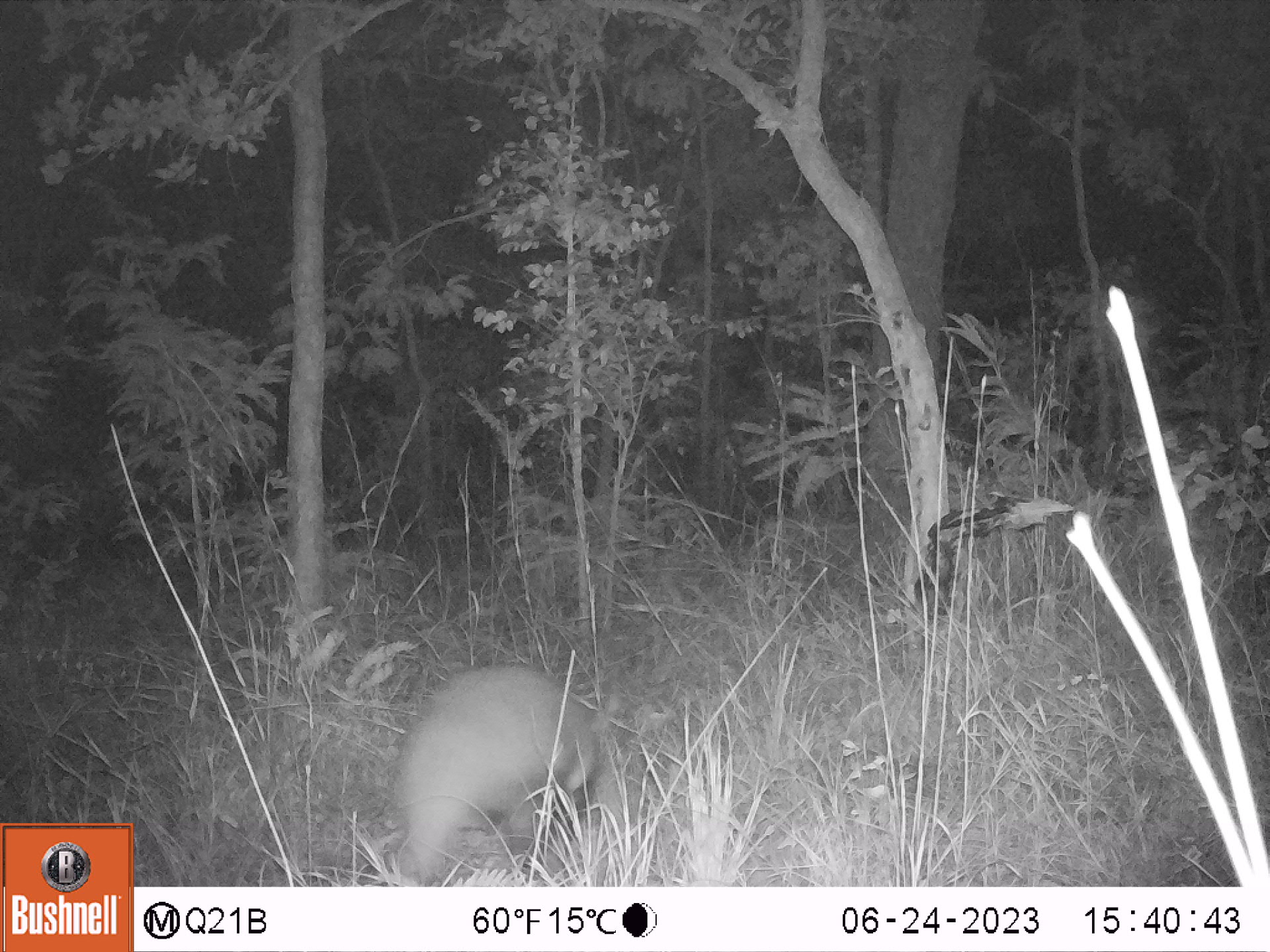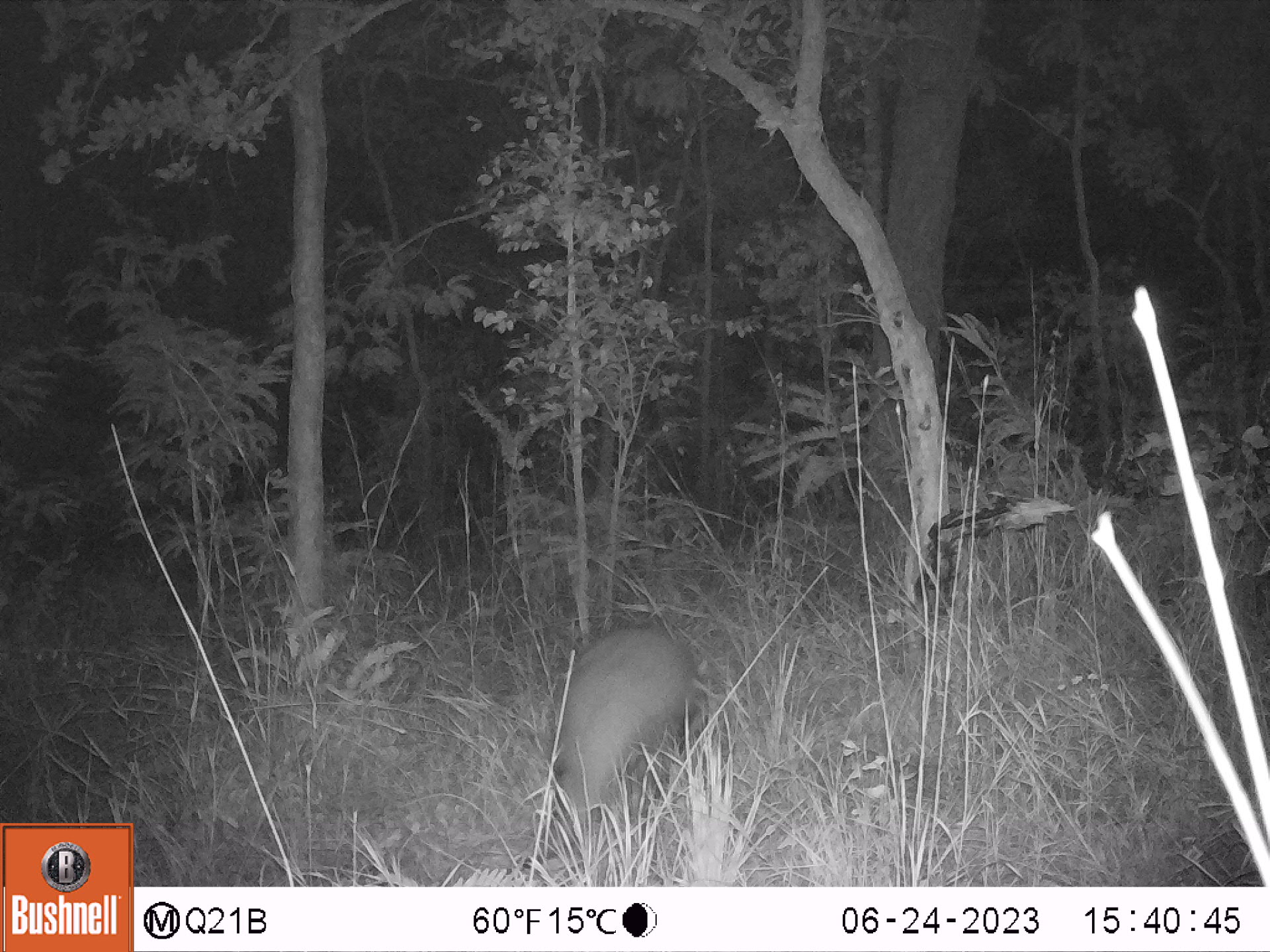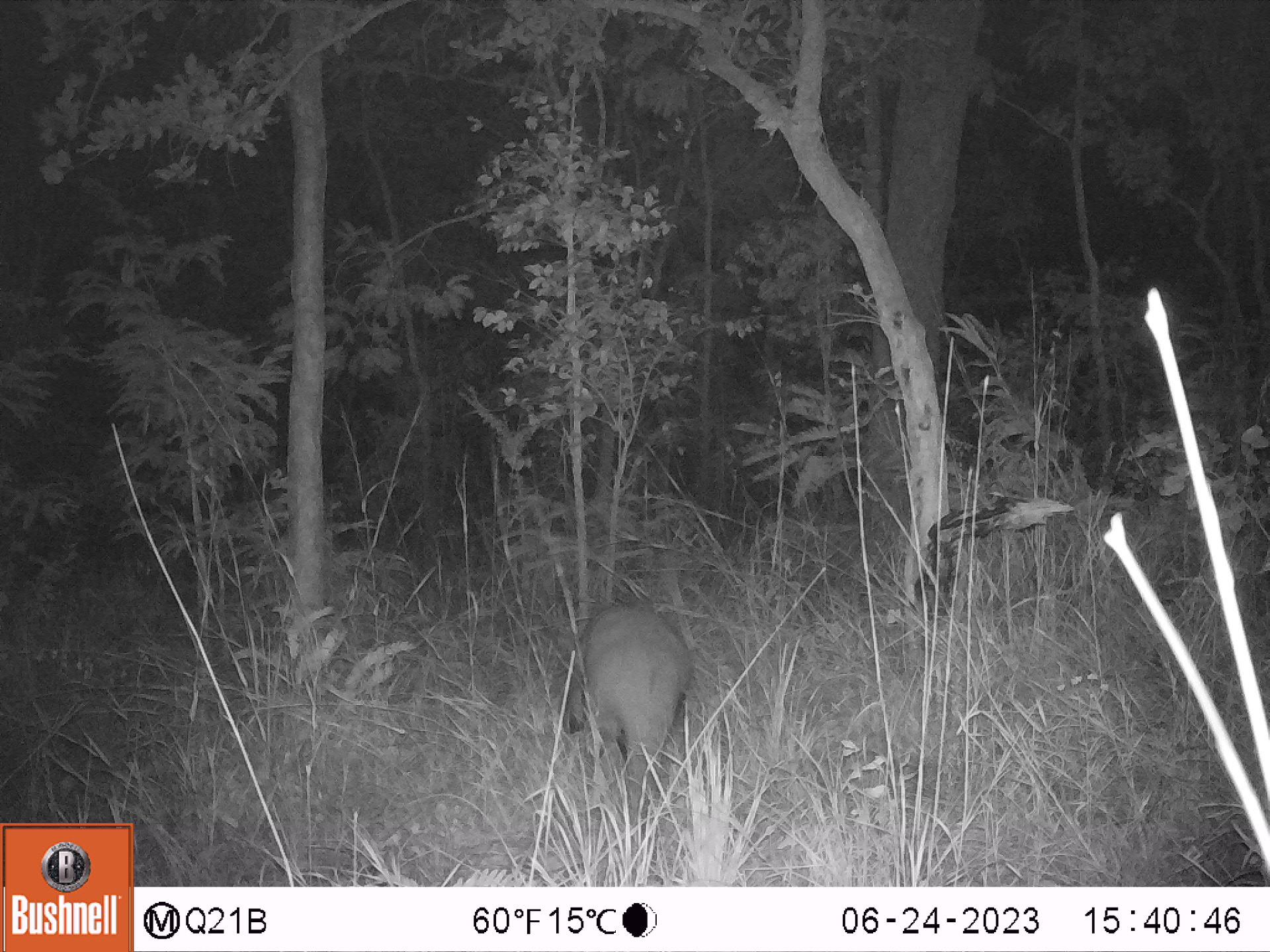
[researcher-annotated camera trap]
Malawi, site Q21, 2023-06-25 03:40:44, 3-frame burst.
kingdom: Animalia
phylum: Chordata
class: Mammalia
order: Tubulidentata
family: Orycteropodidae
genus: Orycteropus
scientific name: Orycteropus afer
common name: aardvark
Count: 1.